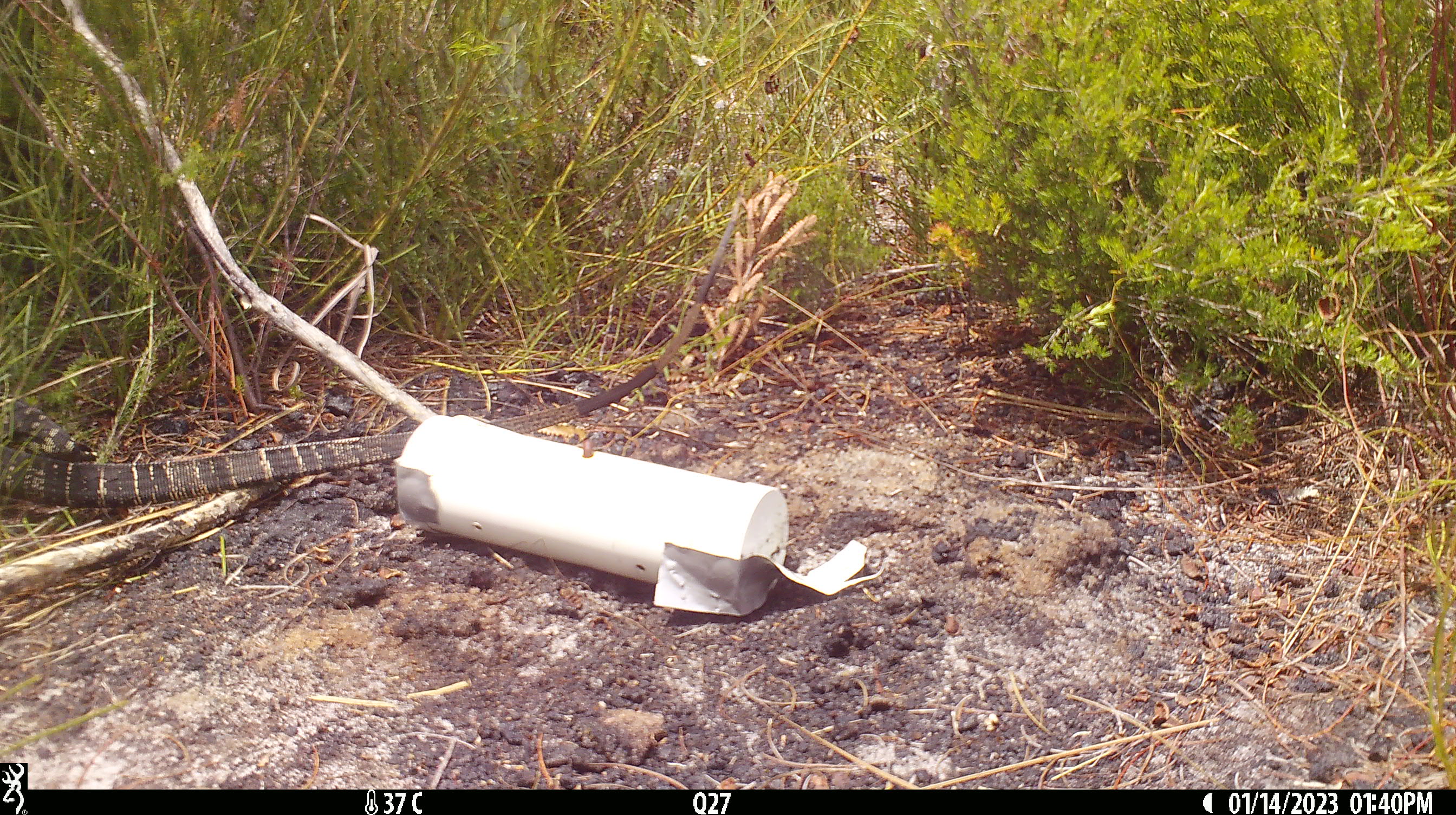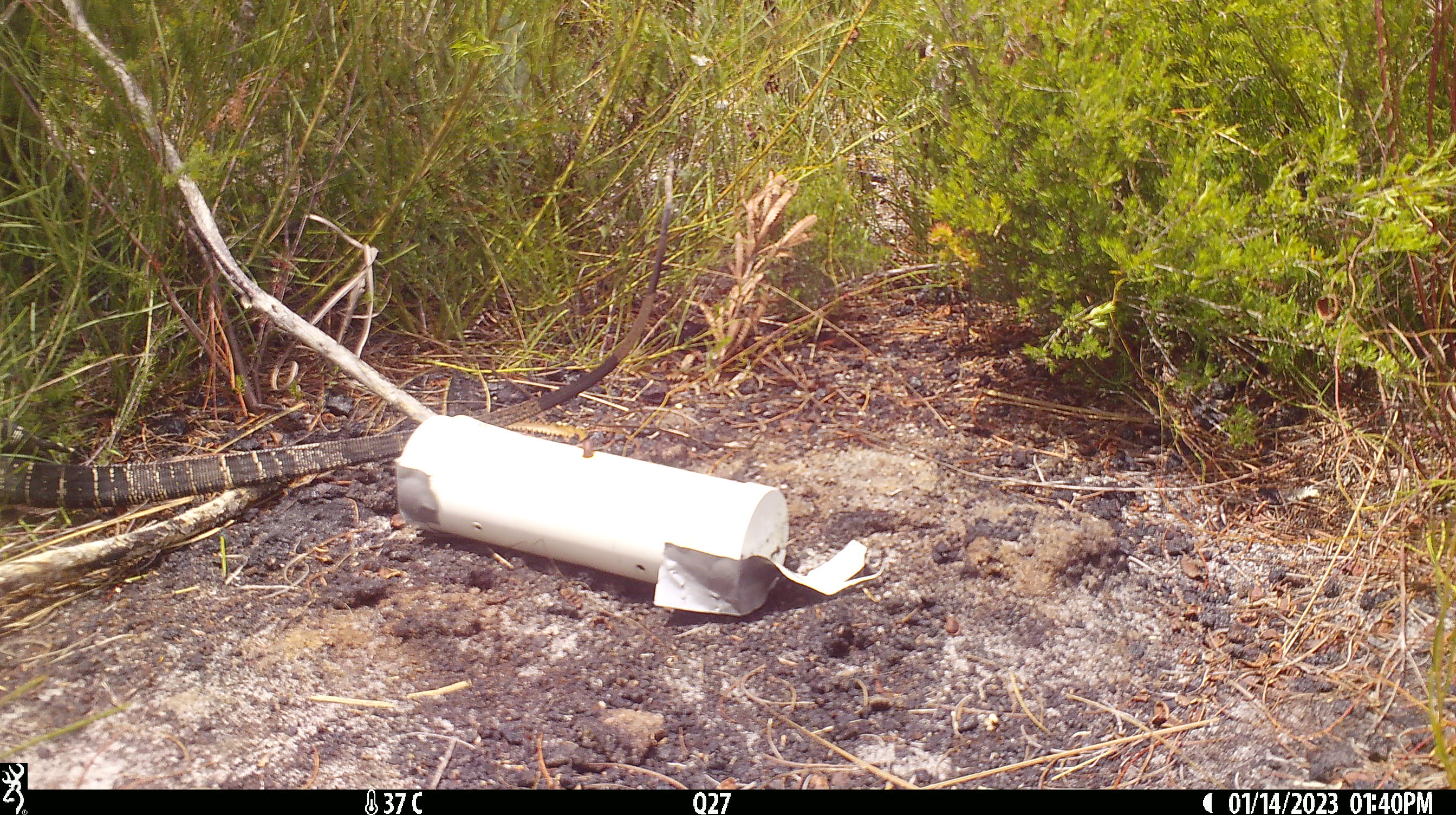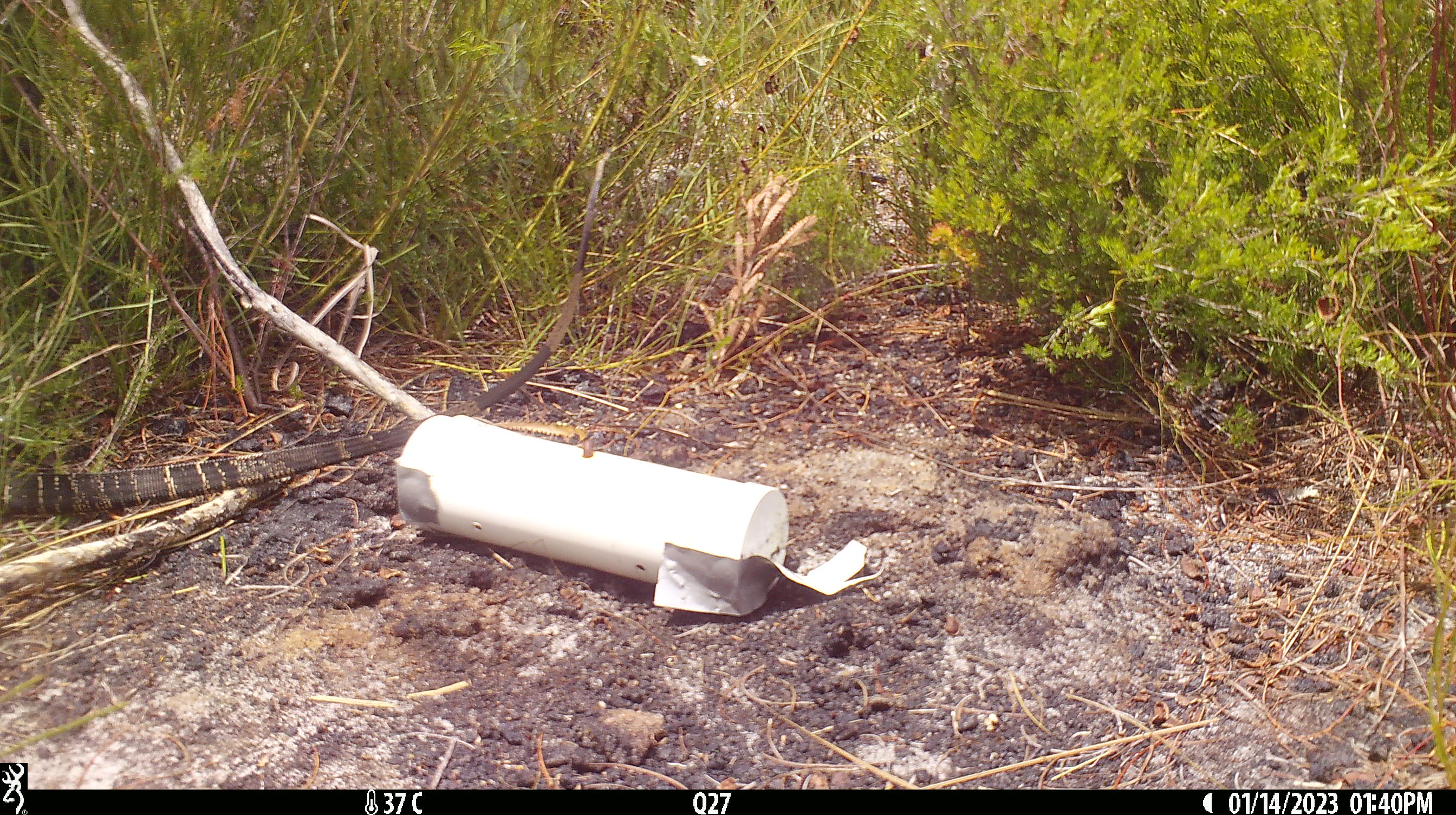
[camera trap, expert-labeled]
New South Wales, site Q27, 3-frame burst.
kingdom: Animalia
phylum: Chordata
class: Reptilia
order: Squamata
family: Varanidae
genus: Varanus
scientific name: Varanus varius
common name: lace monitor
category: goanna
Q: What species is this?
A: Goanna (lace monitor) (Varanus varius).